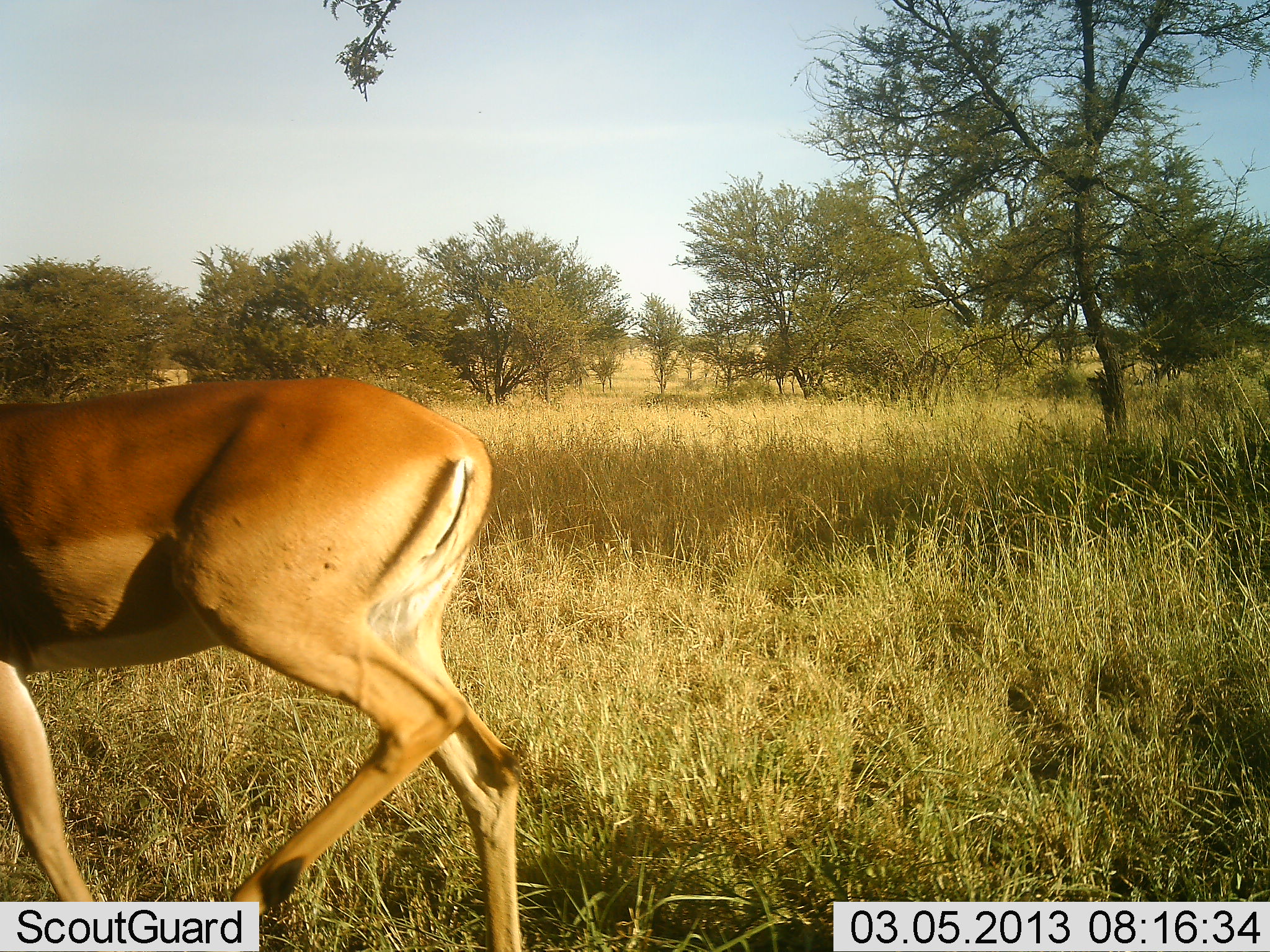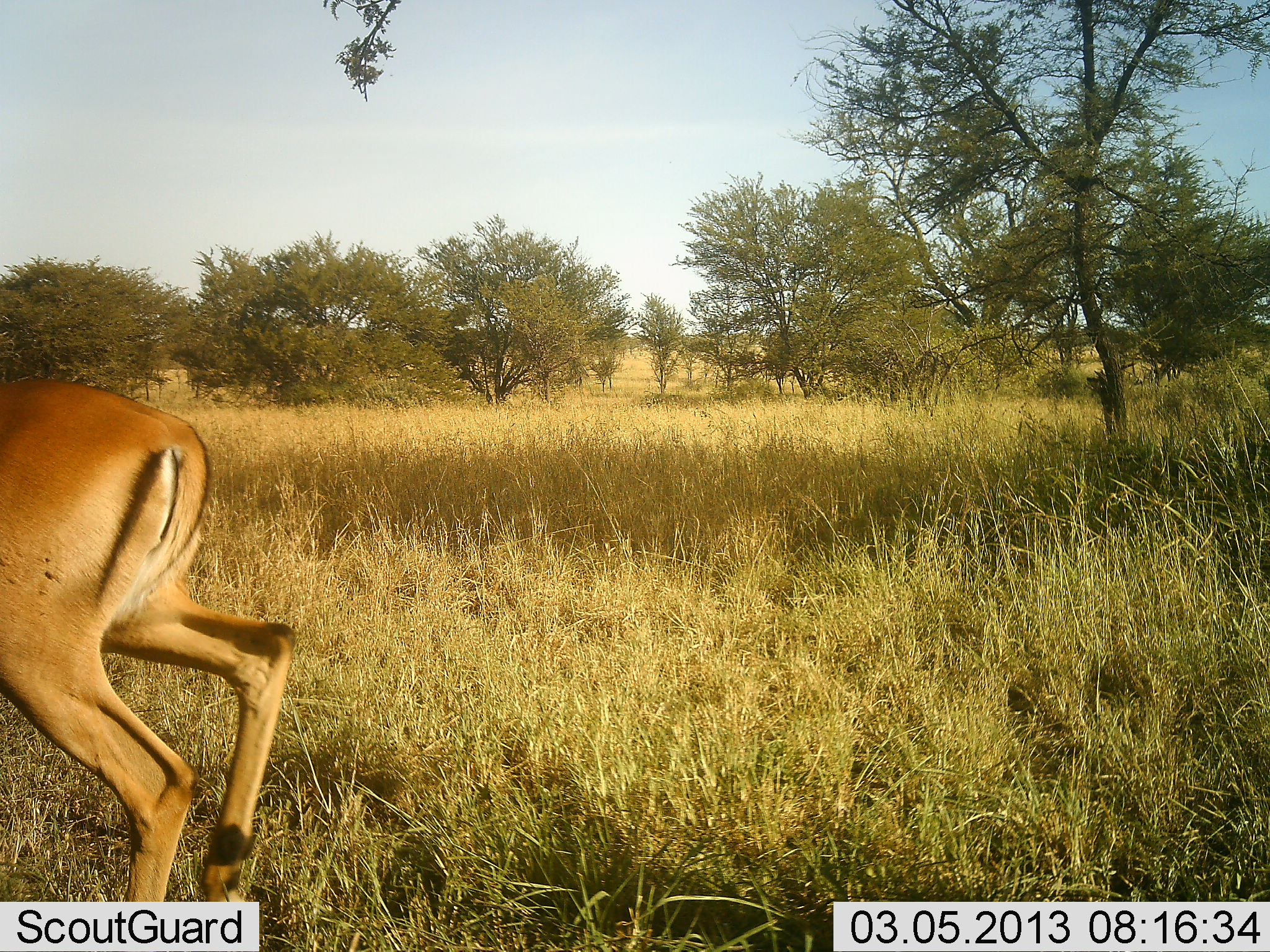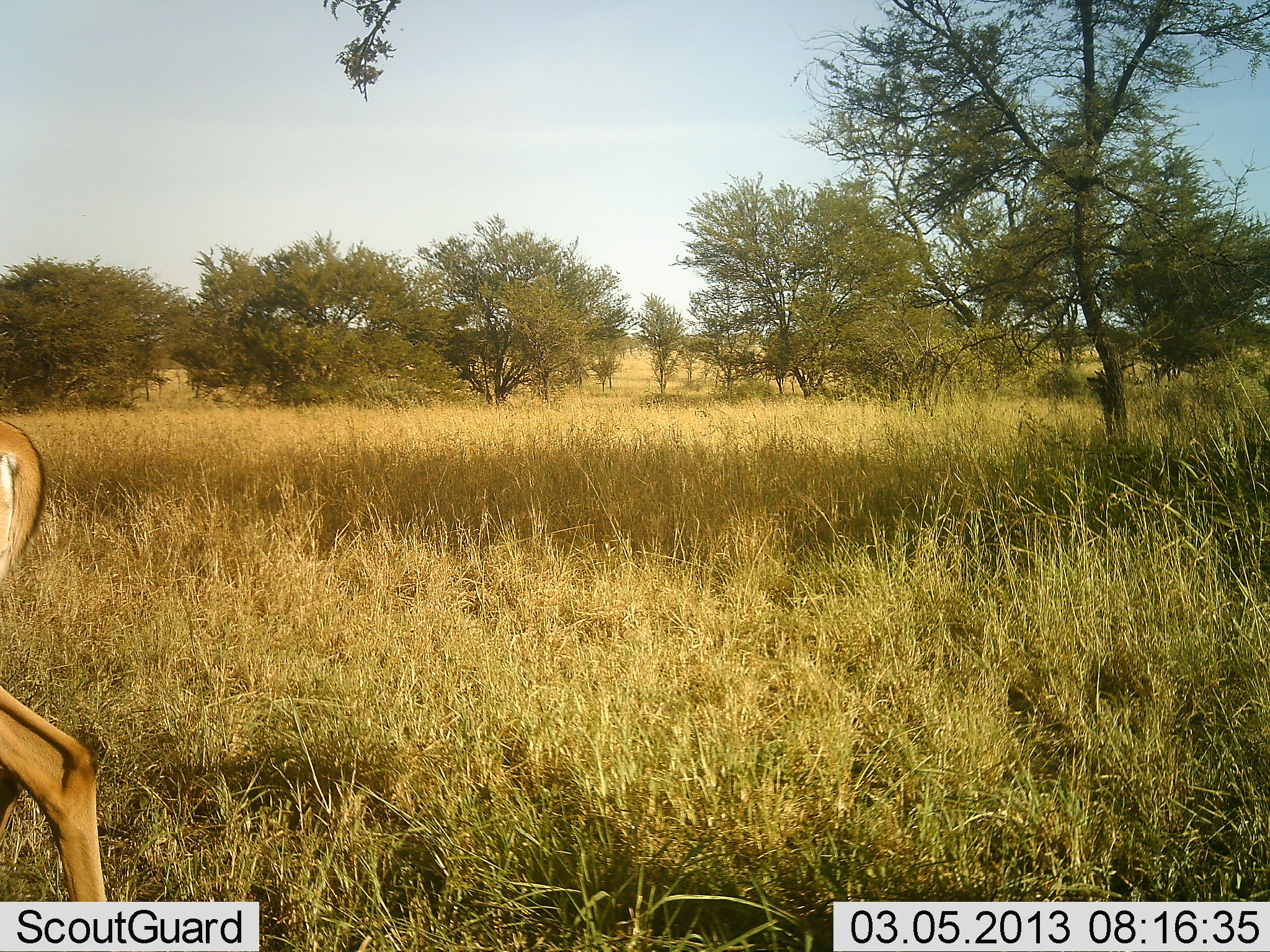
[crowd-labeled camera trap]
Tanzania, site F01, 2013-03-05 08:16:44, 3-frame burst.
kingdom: Animalia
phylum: Chordata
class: Mammalia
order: Artiodactyla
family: Bovidae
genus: Aepyceros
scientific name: Aepyceros melampus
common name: impala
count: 1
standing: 0%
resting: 0%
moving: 100%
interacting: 0%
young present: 0%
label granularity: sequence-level